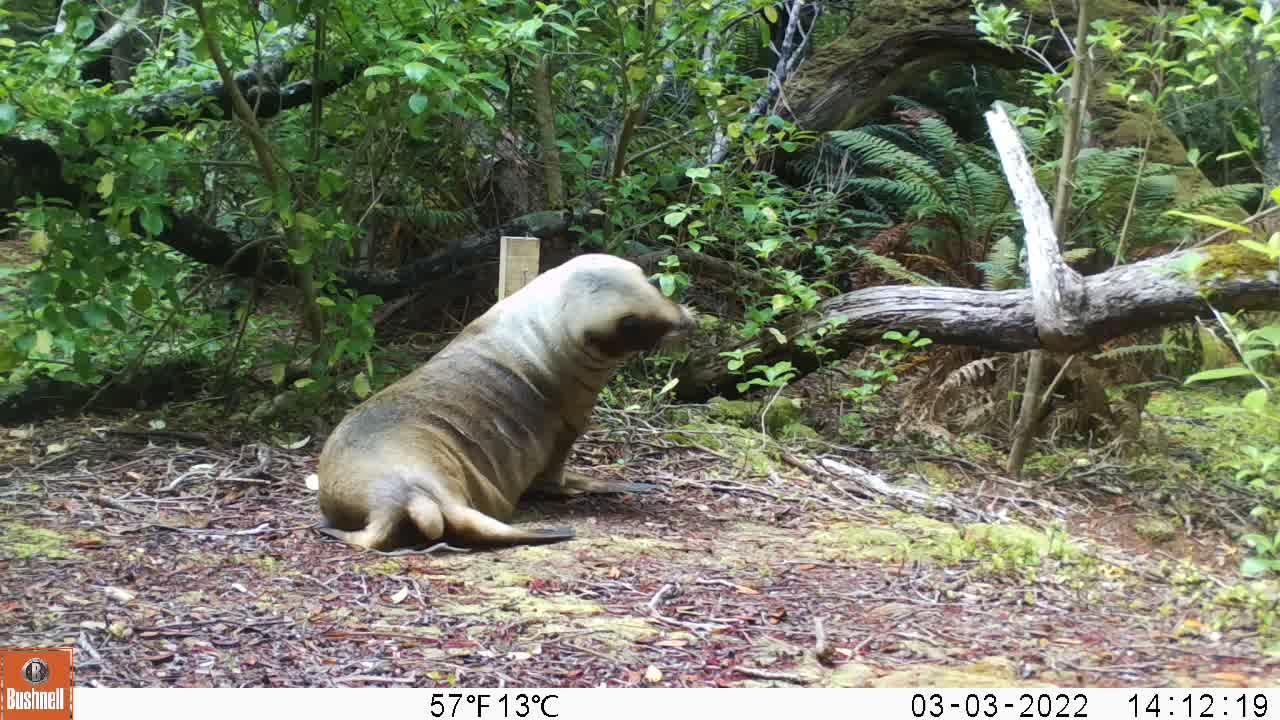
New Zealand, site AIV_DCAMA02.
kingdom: Animalia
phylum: Chordata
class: Mammalia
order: Carnivora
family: Otariidae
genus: Phocarctos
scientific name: Phocarctos hookeri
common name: new zealand sea lion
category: sealion